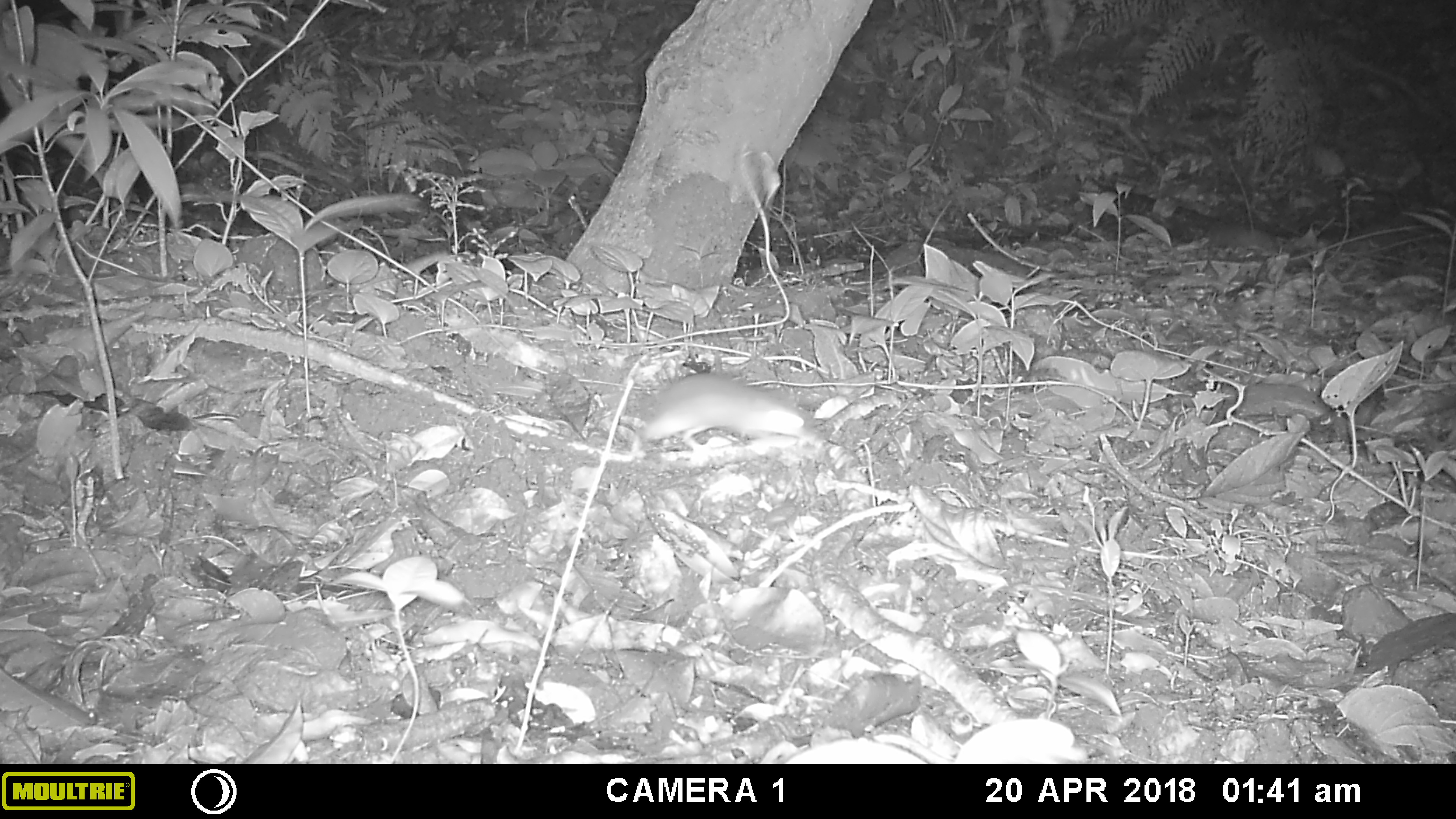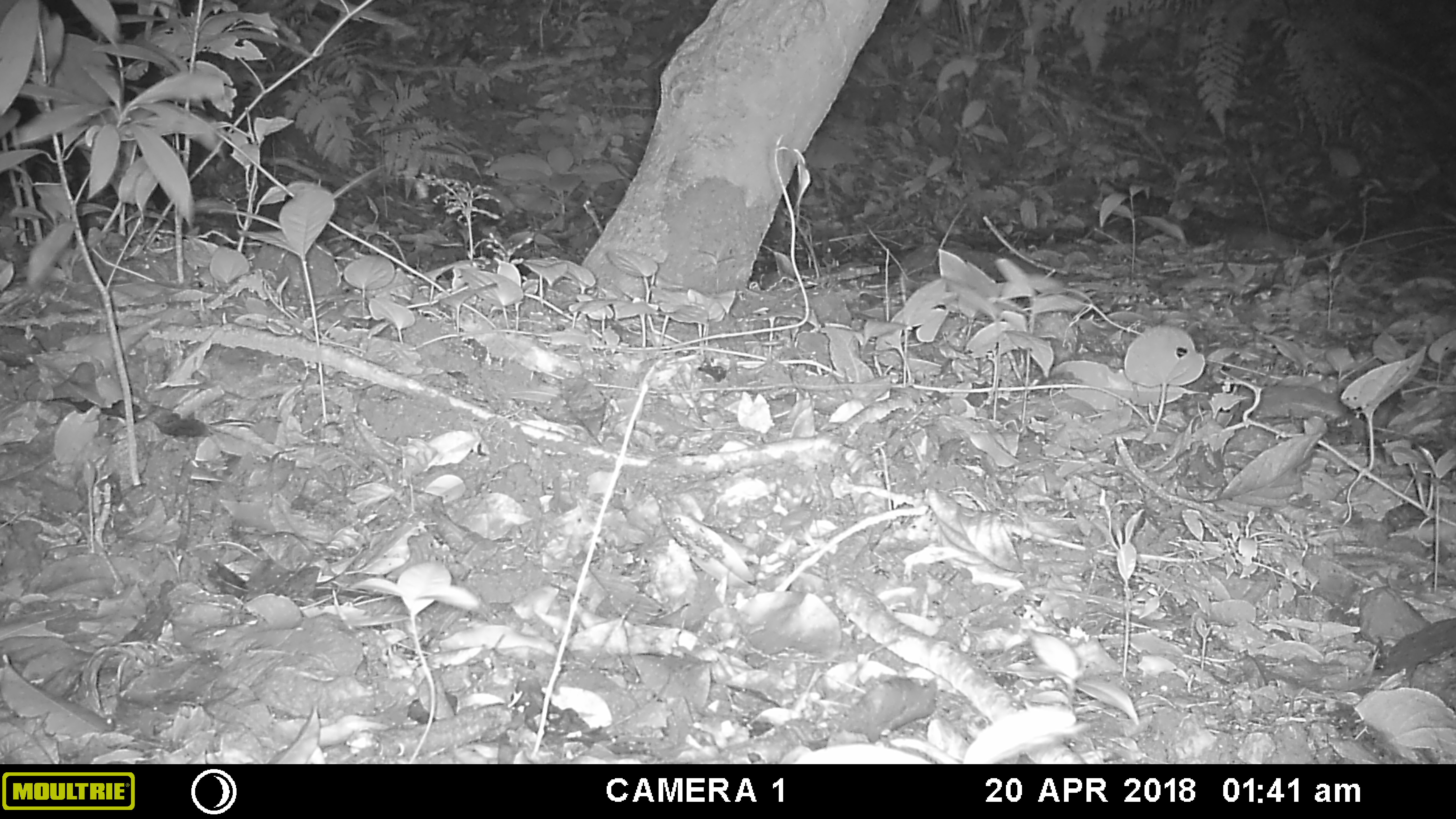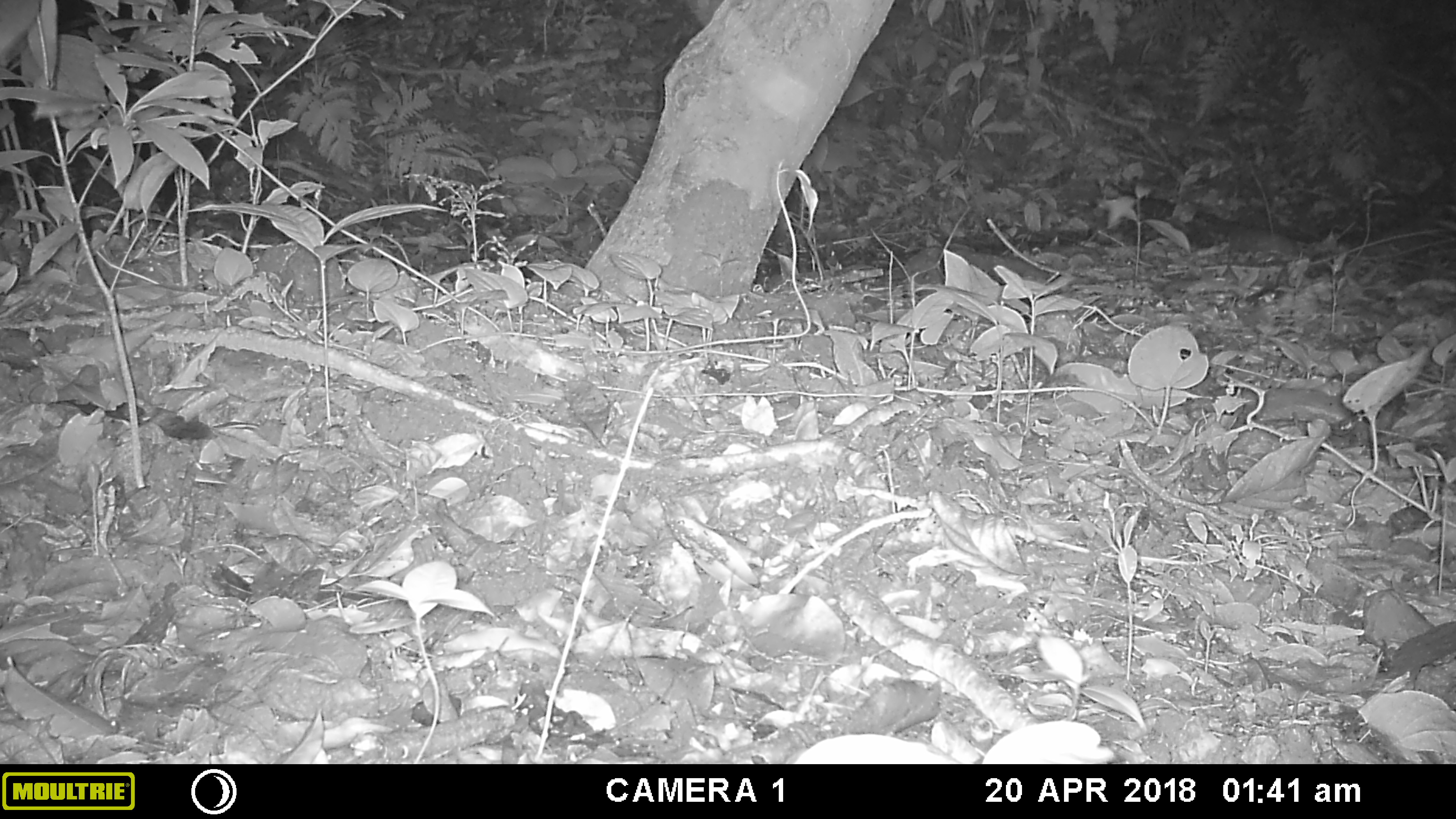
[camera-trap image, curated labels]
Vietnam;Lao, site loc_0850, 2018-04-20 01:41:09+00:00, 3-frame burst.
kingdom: Animalia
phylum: Chordata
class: Mammalia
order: Rodentia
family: Muridae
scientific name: Muridae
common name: old-world mice and rats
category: unidentified murid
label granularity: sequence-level